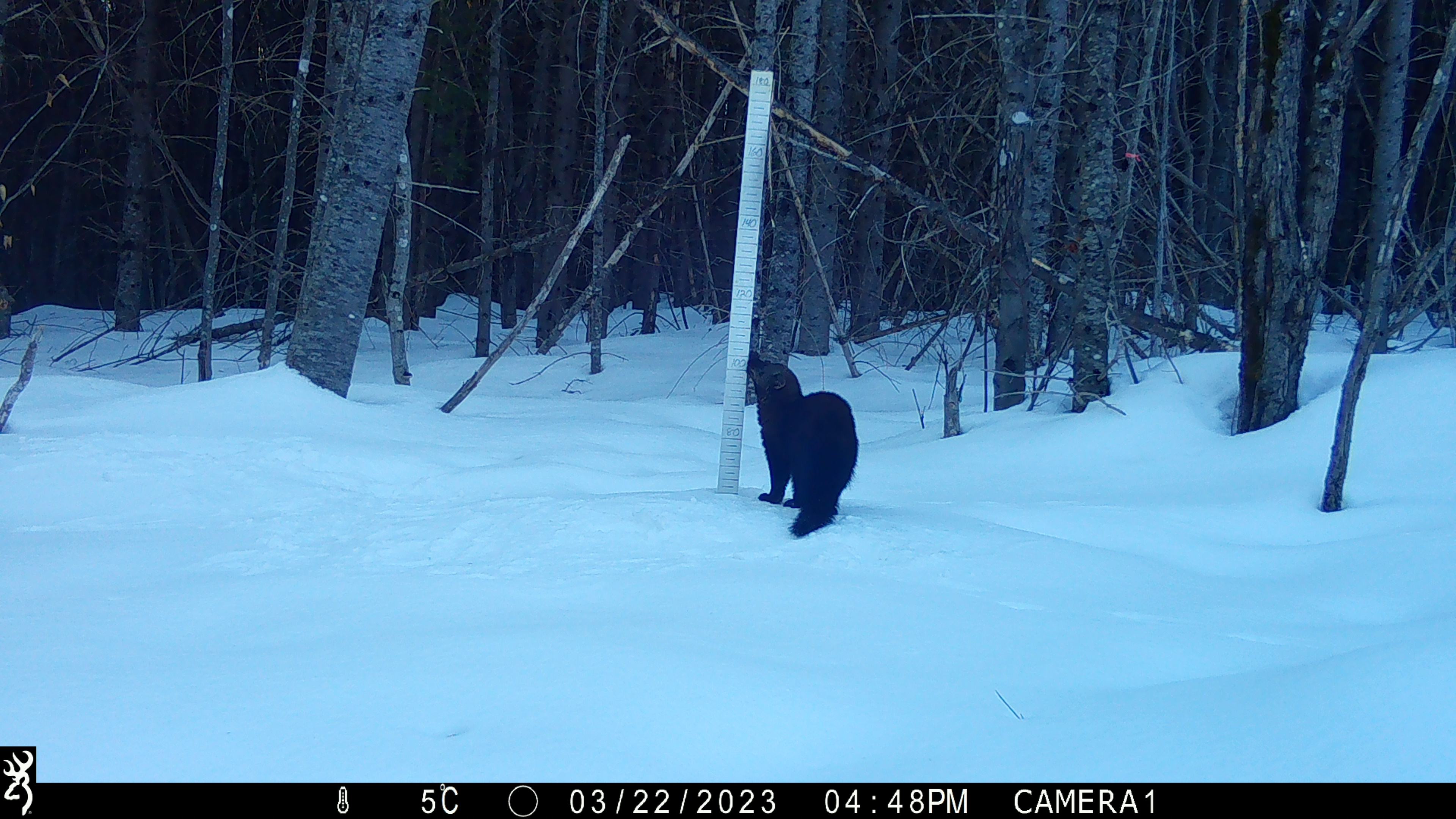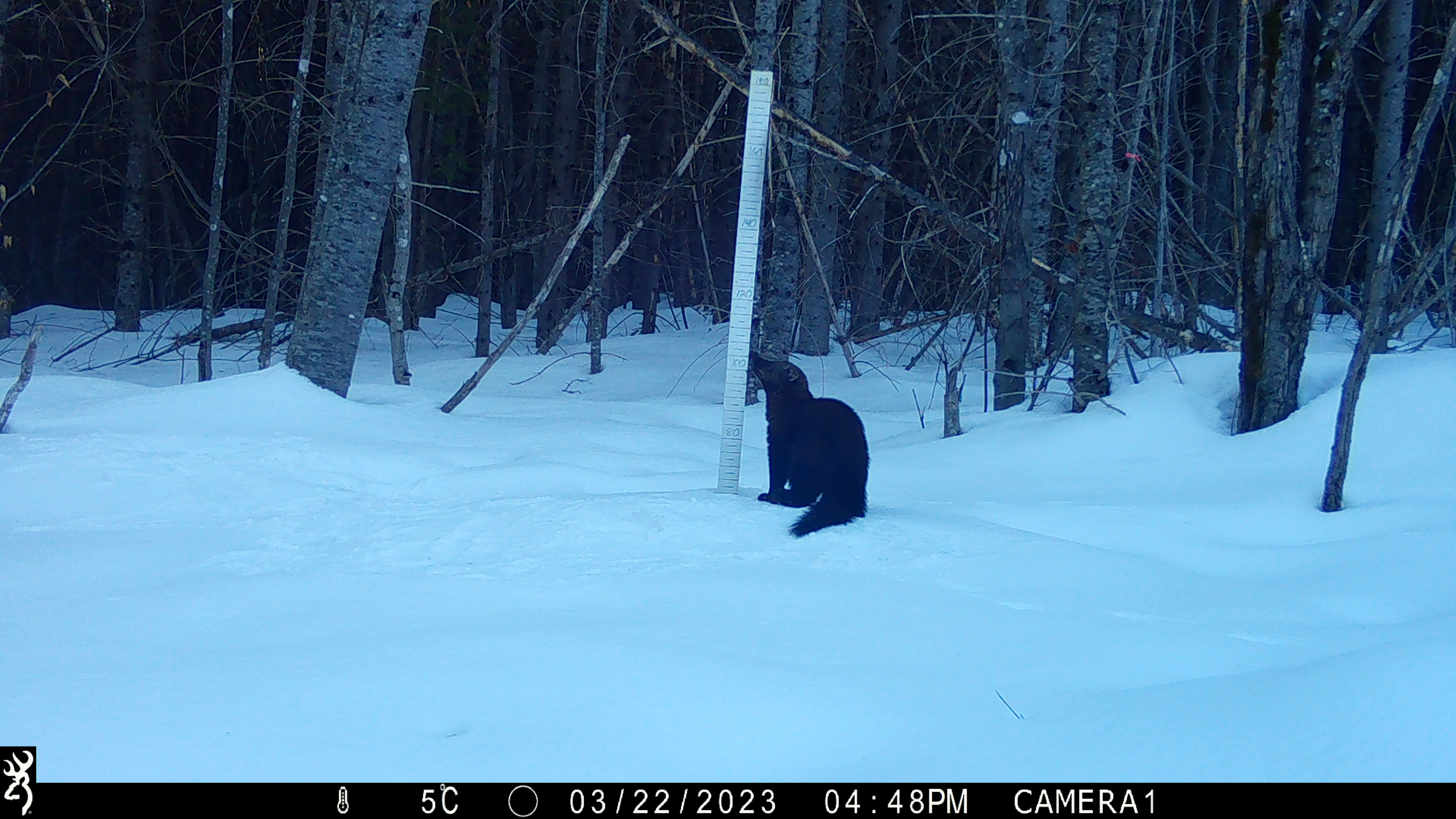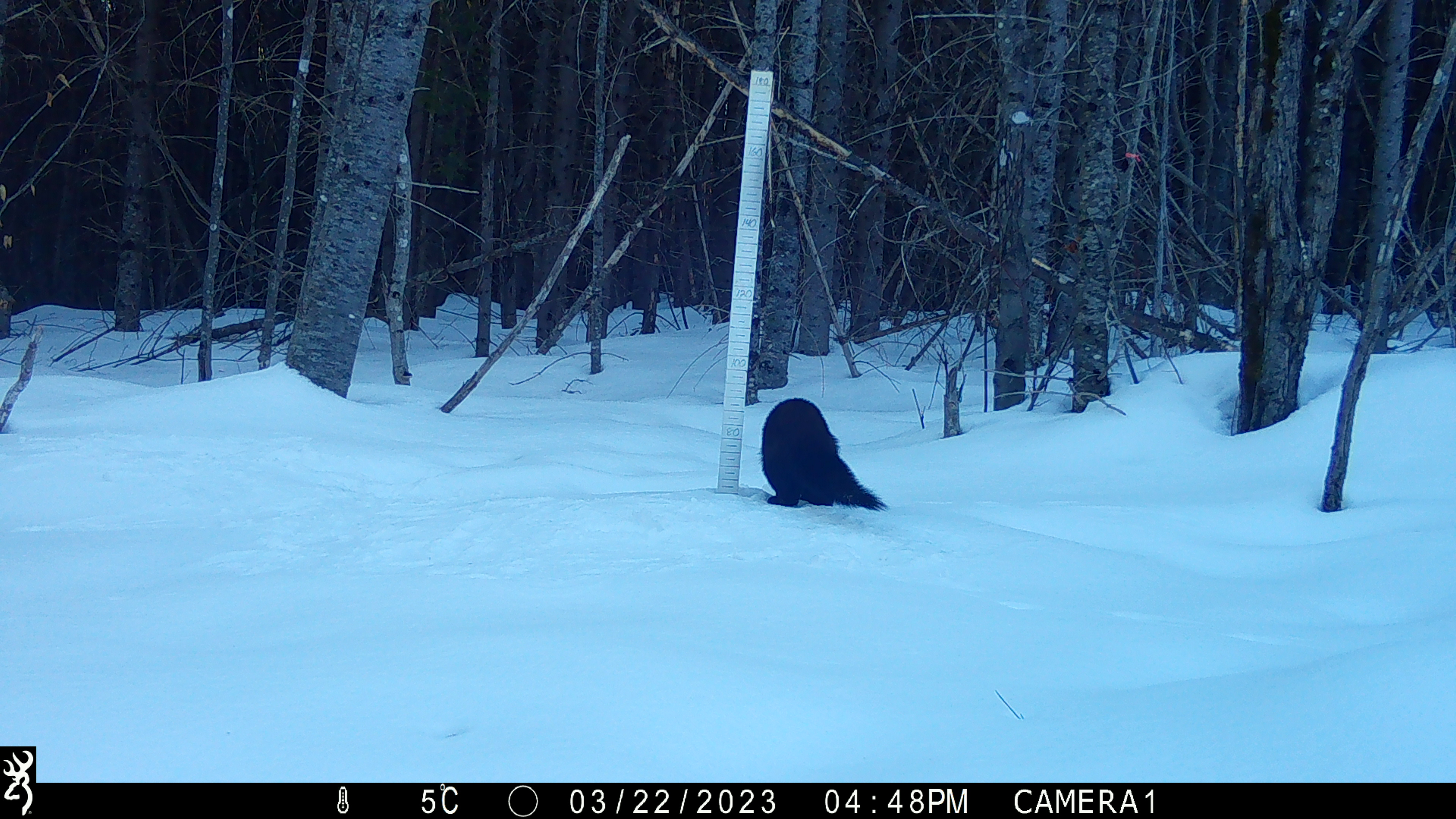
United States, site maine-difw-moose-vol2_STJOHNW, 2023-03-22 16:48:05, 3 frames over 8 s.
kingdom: Animalia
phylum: Chordata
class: Mammalia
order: Carnivora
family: Mustelidae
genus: Pekania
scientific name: Pekania pennanti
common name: fisher